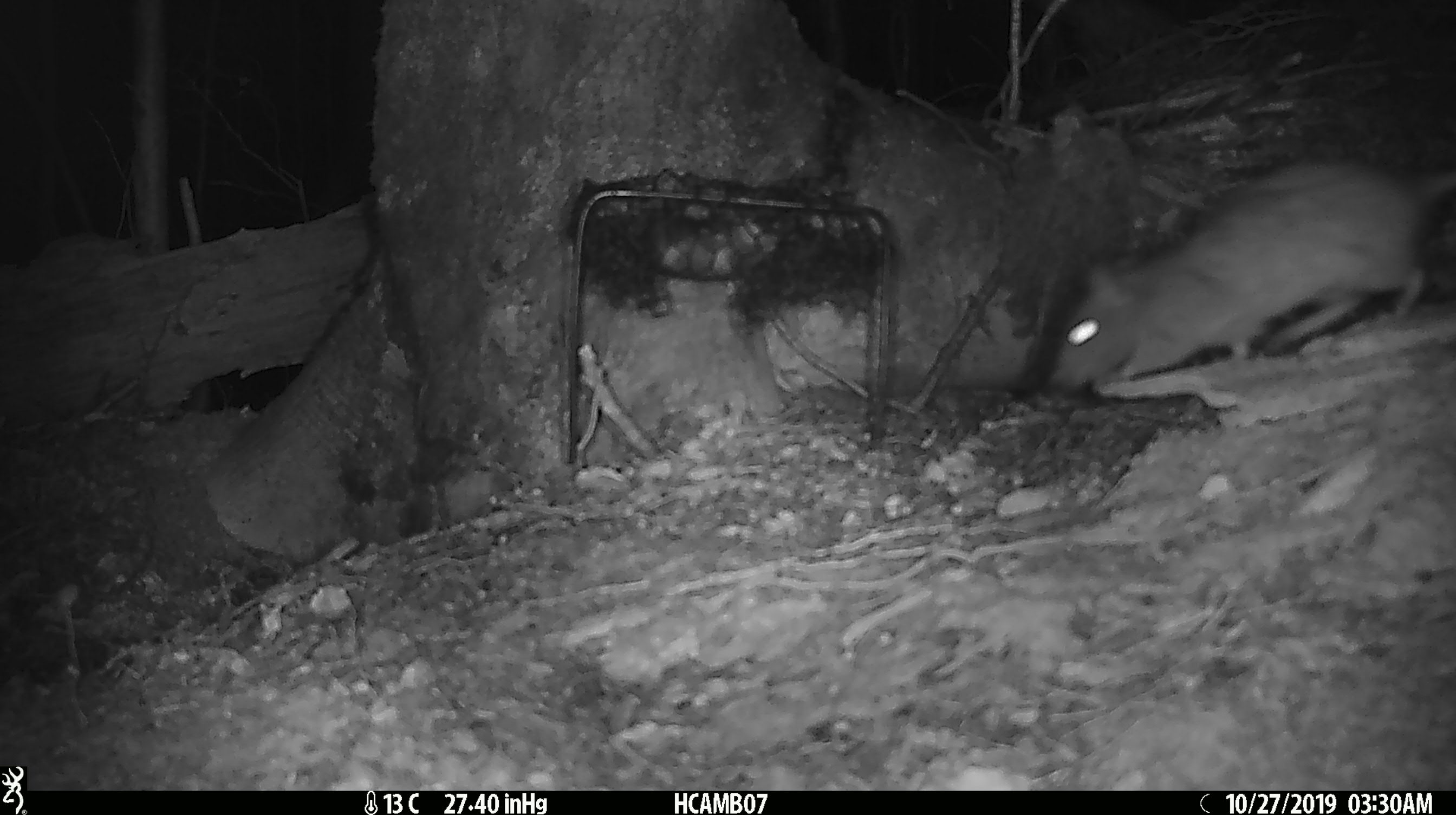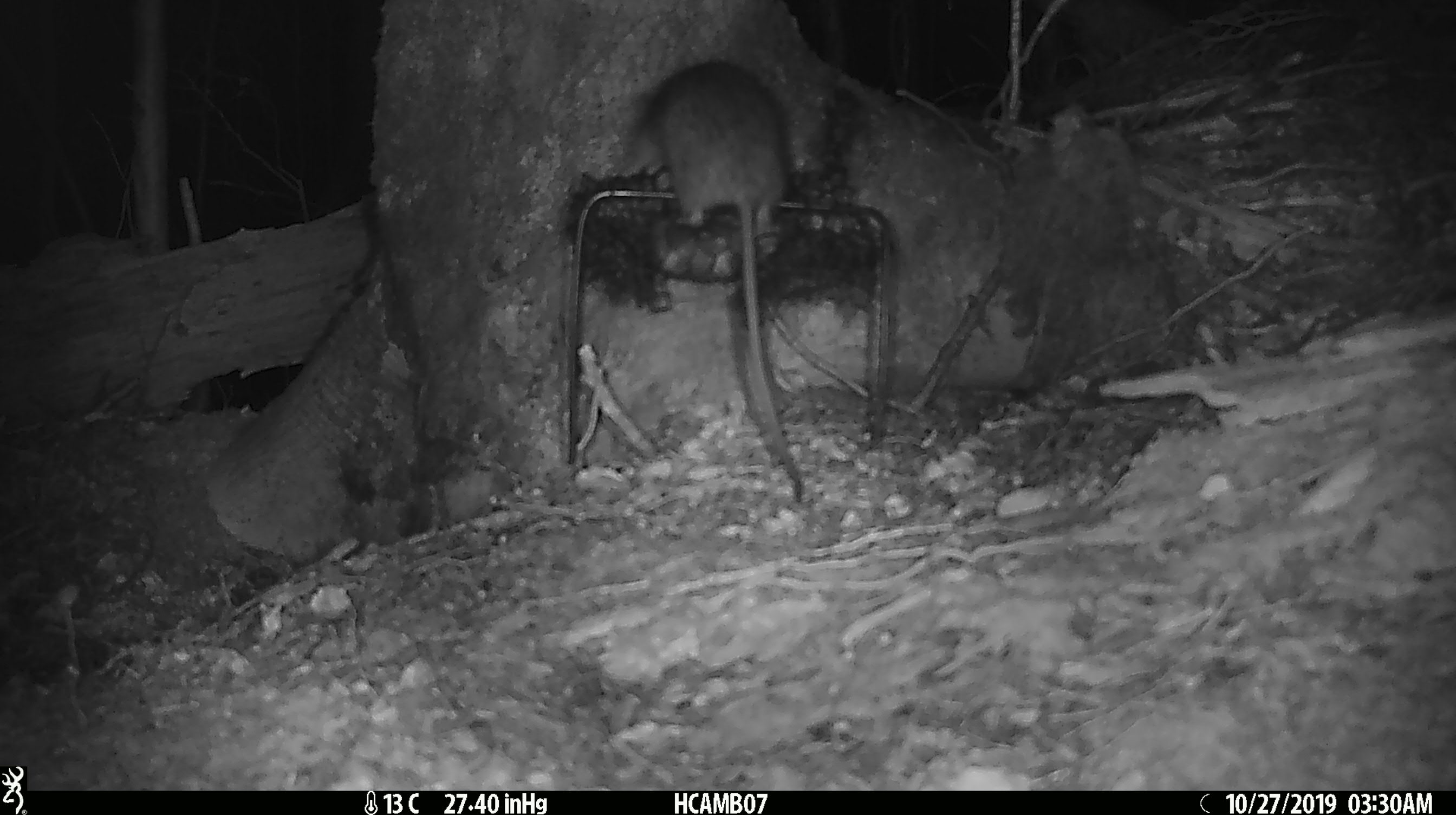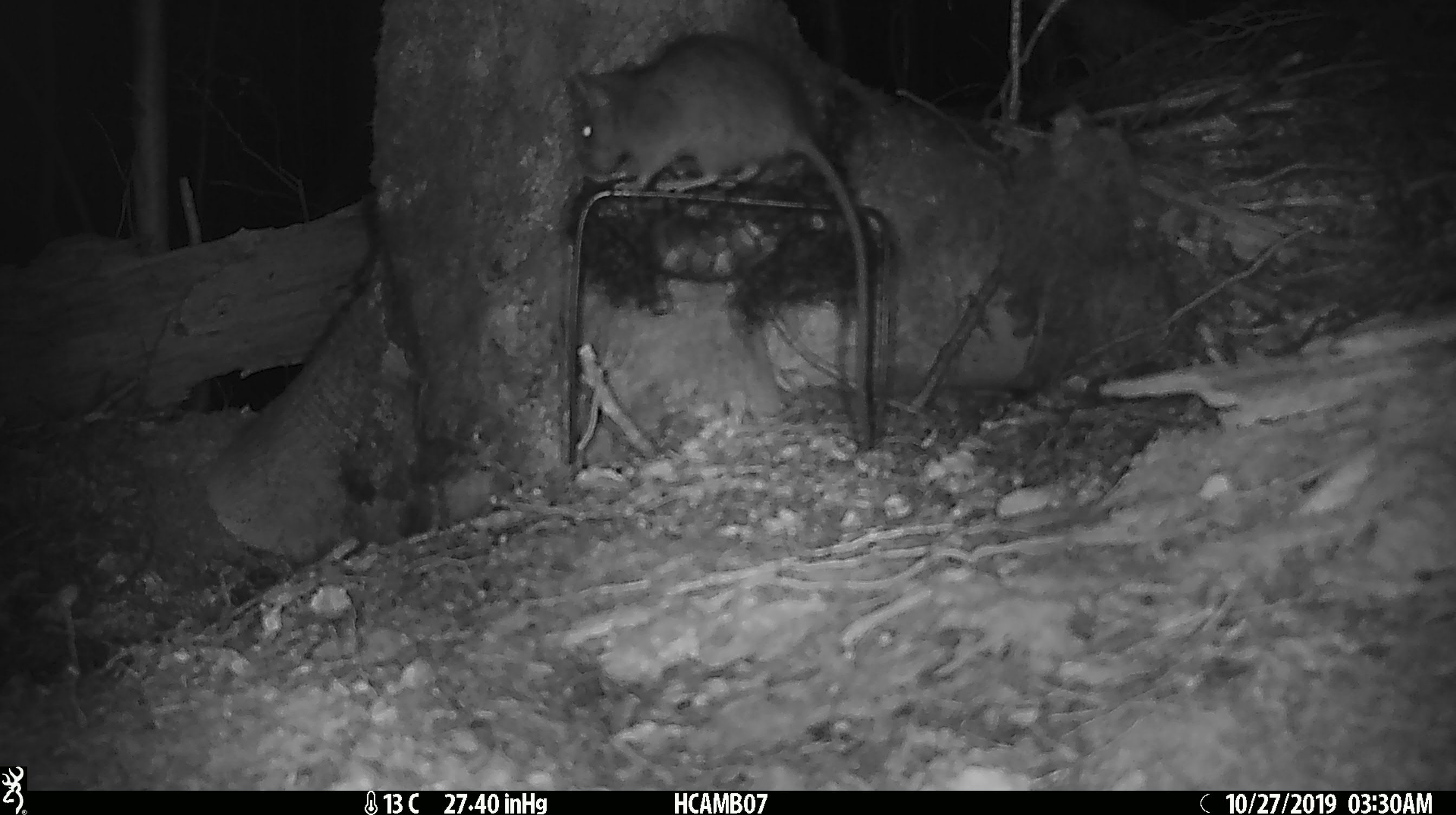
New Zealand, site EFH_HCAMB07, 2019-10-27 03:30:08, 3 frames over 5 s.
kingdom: Animalia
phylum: Chordata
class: Mammalia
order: Rodentia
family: Muridae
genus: Rattus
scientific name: Rattus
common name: rat